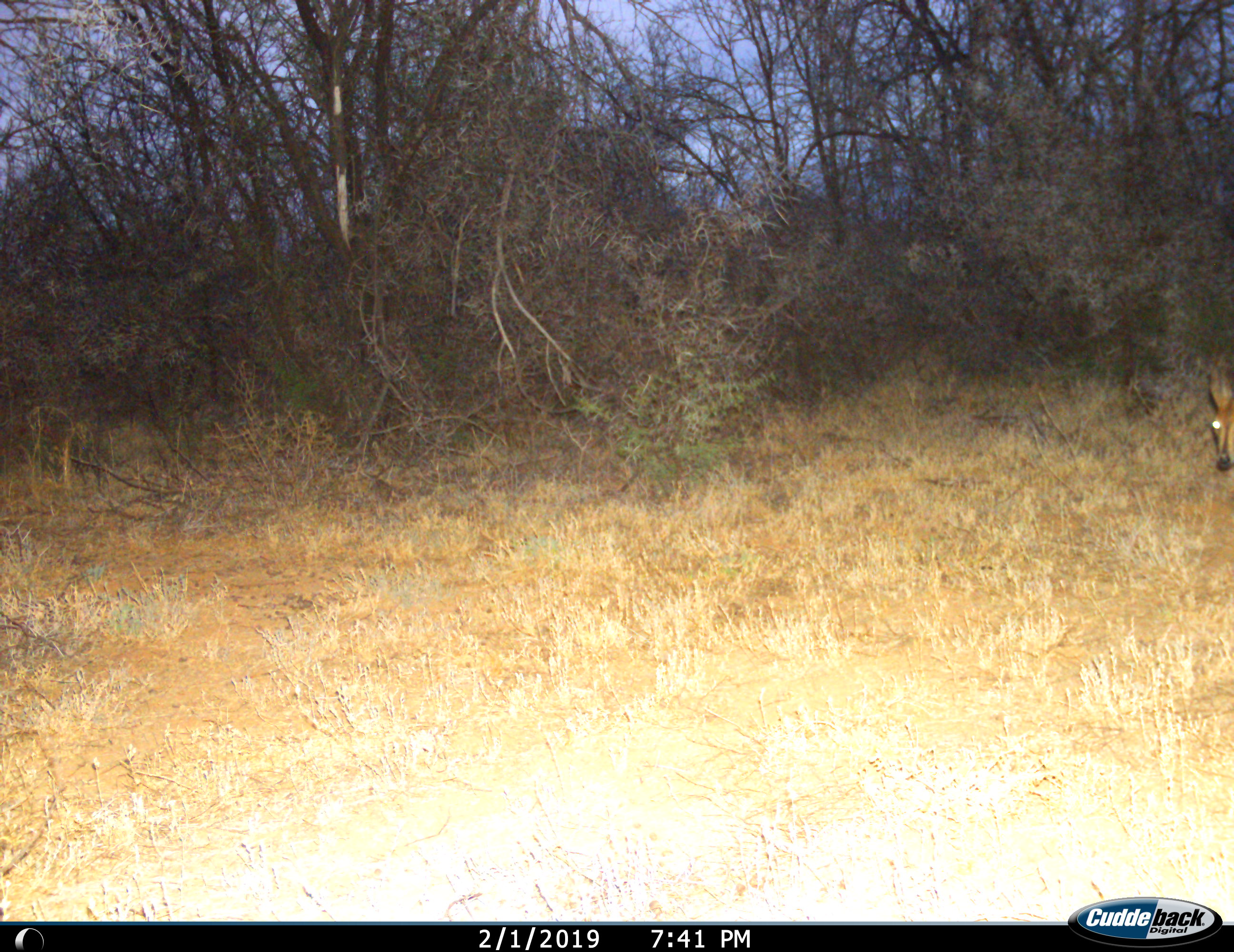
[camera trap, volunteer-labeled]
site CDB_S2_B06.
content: unidentified animal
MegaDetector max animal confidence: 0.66